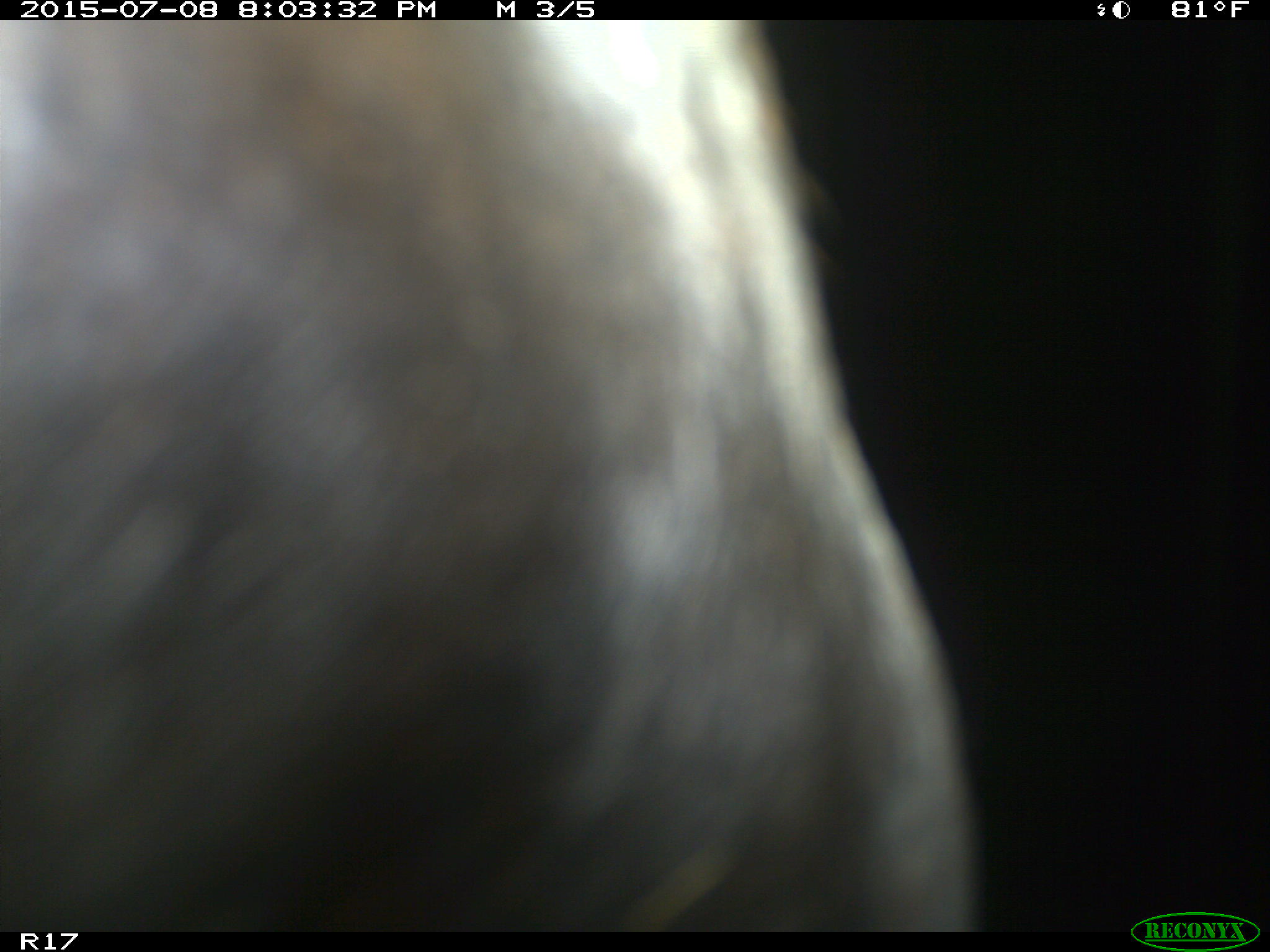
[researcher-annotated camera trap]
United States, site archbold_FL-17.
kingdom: Animalia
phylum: Chordata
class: Mammalia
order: Artiodactyla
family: Bovidae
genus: Bos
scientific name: Bos taurus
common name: domestic cow